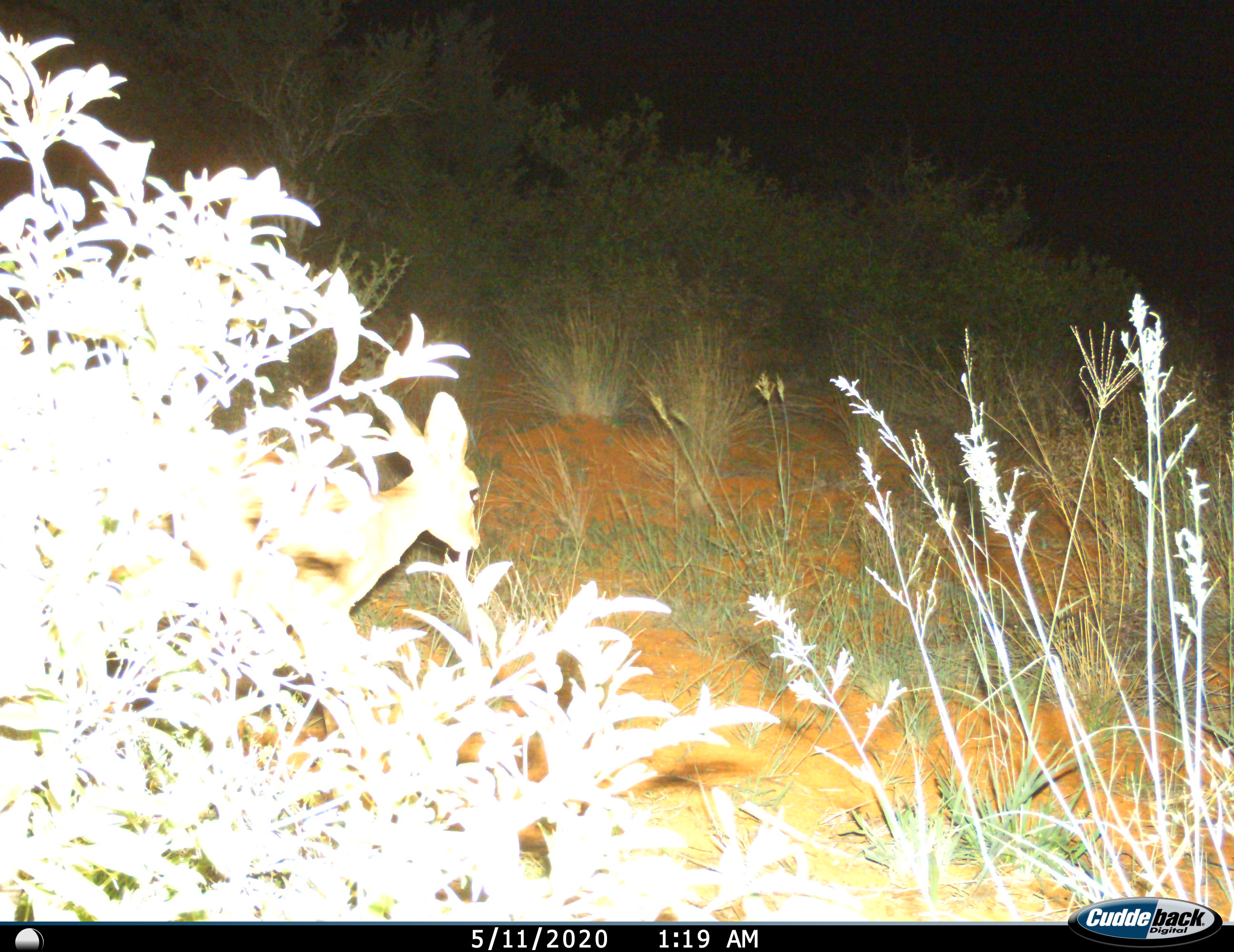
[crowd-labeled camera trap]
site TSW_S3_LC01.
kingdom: Animalia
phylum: Chordata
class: Mammalia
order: Artiodactyla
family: Bovidae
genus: Raphicerus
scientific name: Raphicerus campestris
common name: steenbok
Steenbok (Raphicerus campestris), count 1. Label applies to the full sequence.